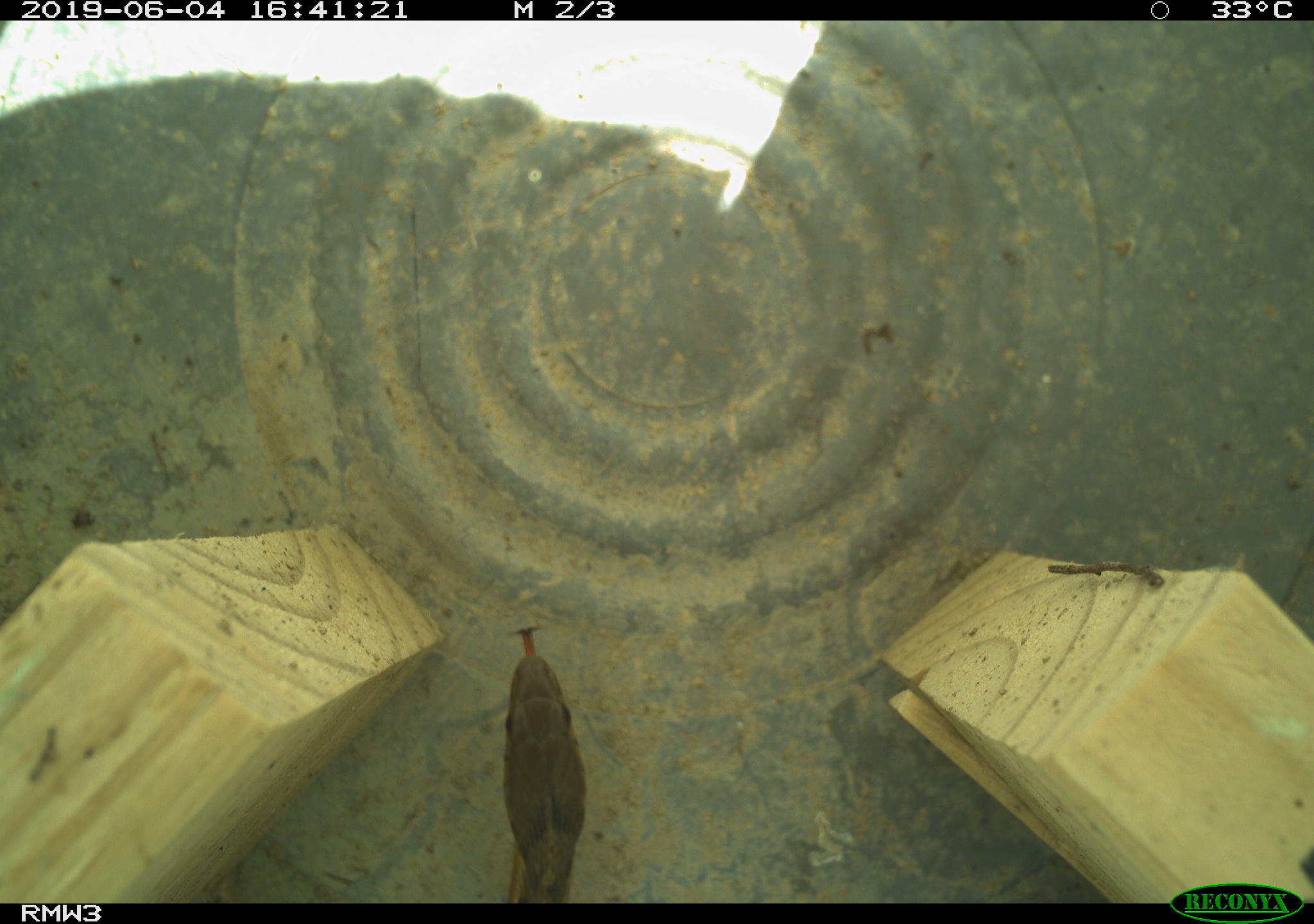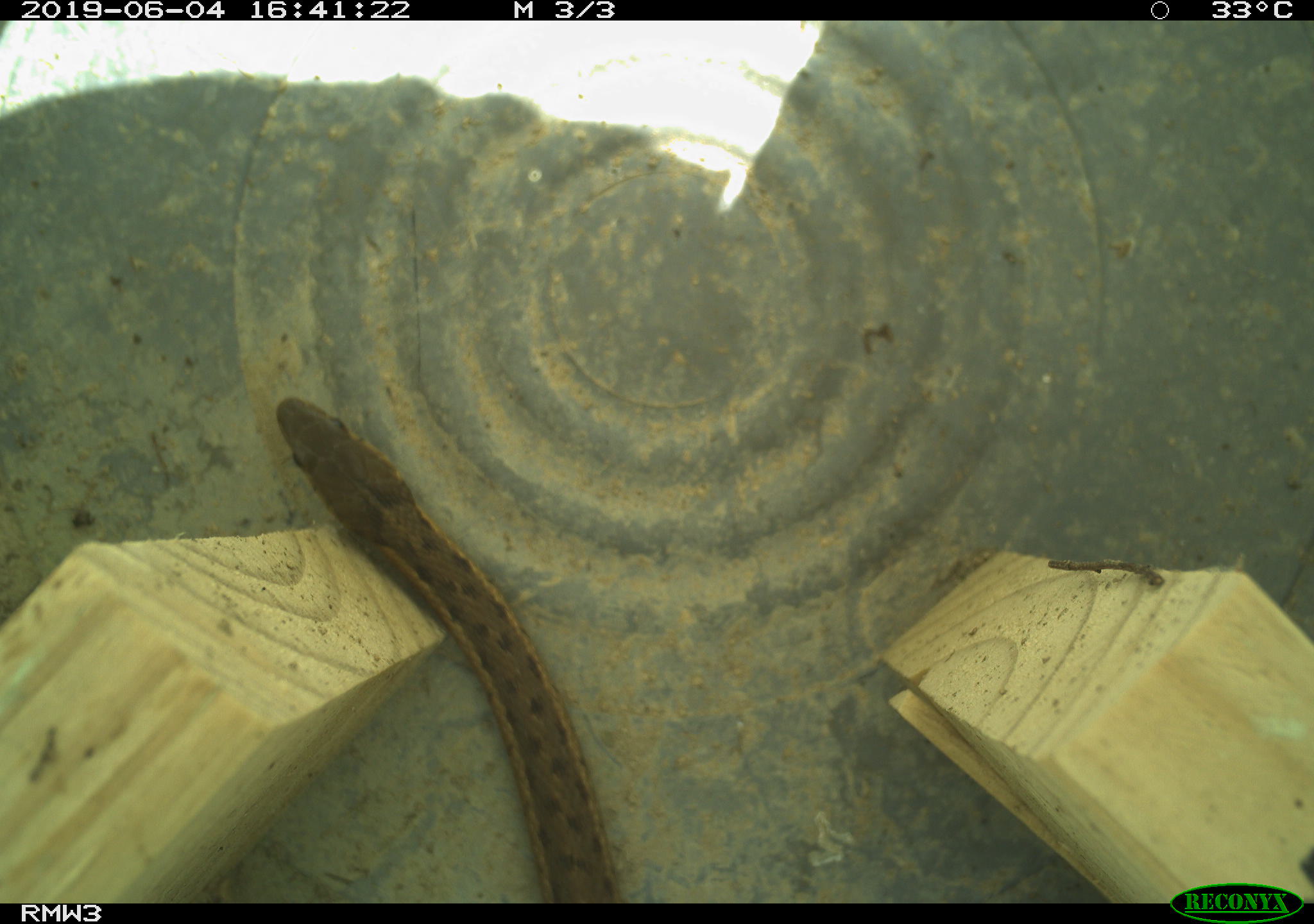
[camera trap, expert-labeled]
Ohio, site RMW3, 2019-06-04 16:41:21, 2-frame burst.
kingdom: Animalia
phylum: Chordata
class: Reptilia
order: Squamata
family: Colubridae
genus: Thamnophis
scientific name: Thamnophis sirtalis sirtalis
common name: eastern gartersnake